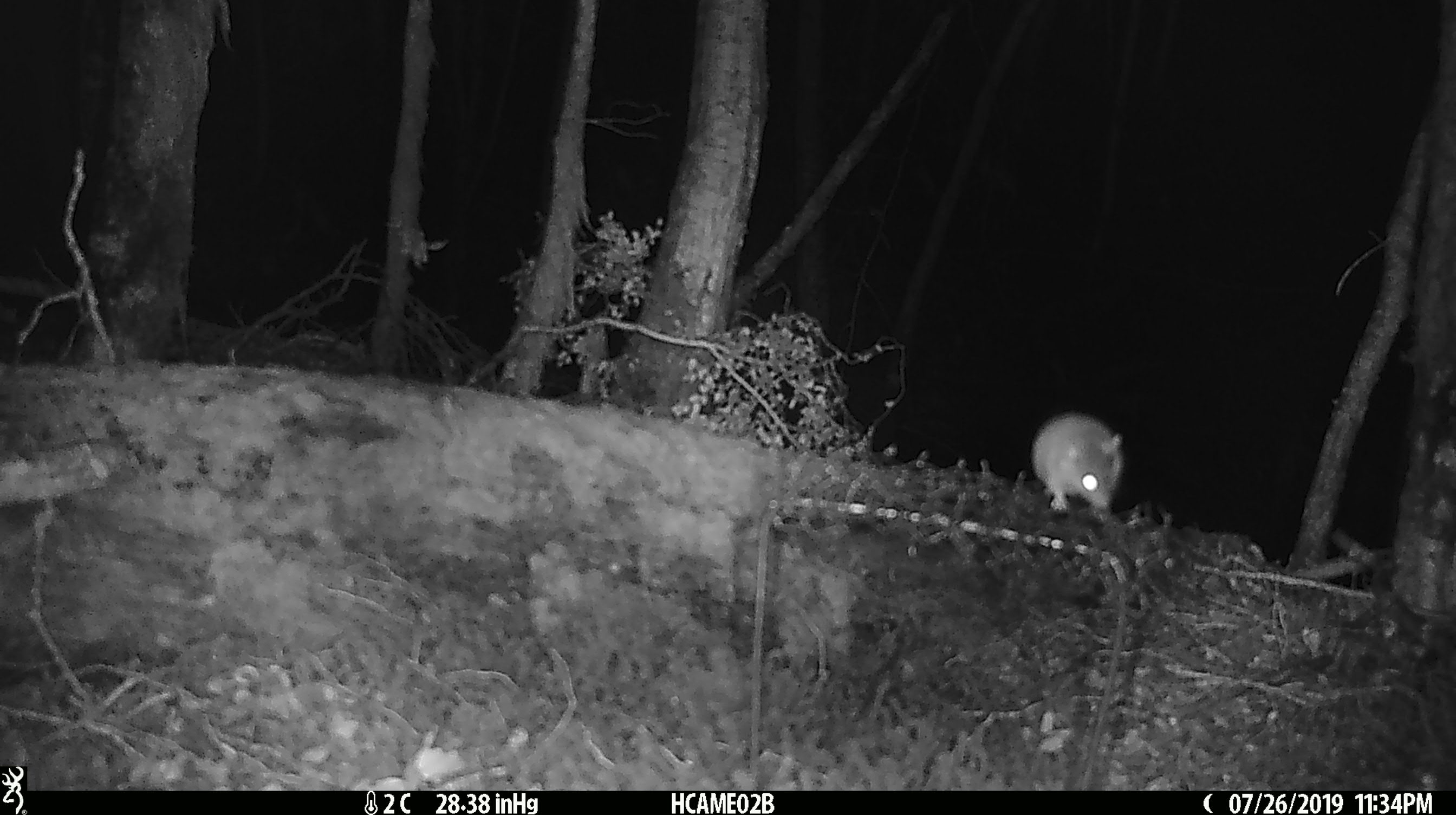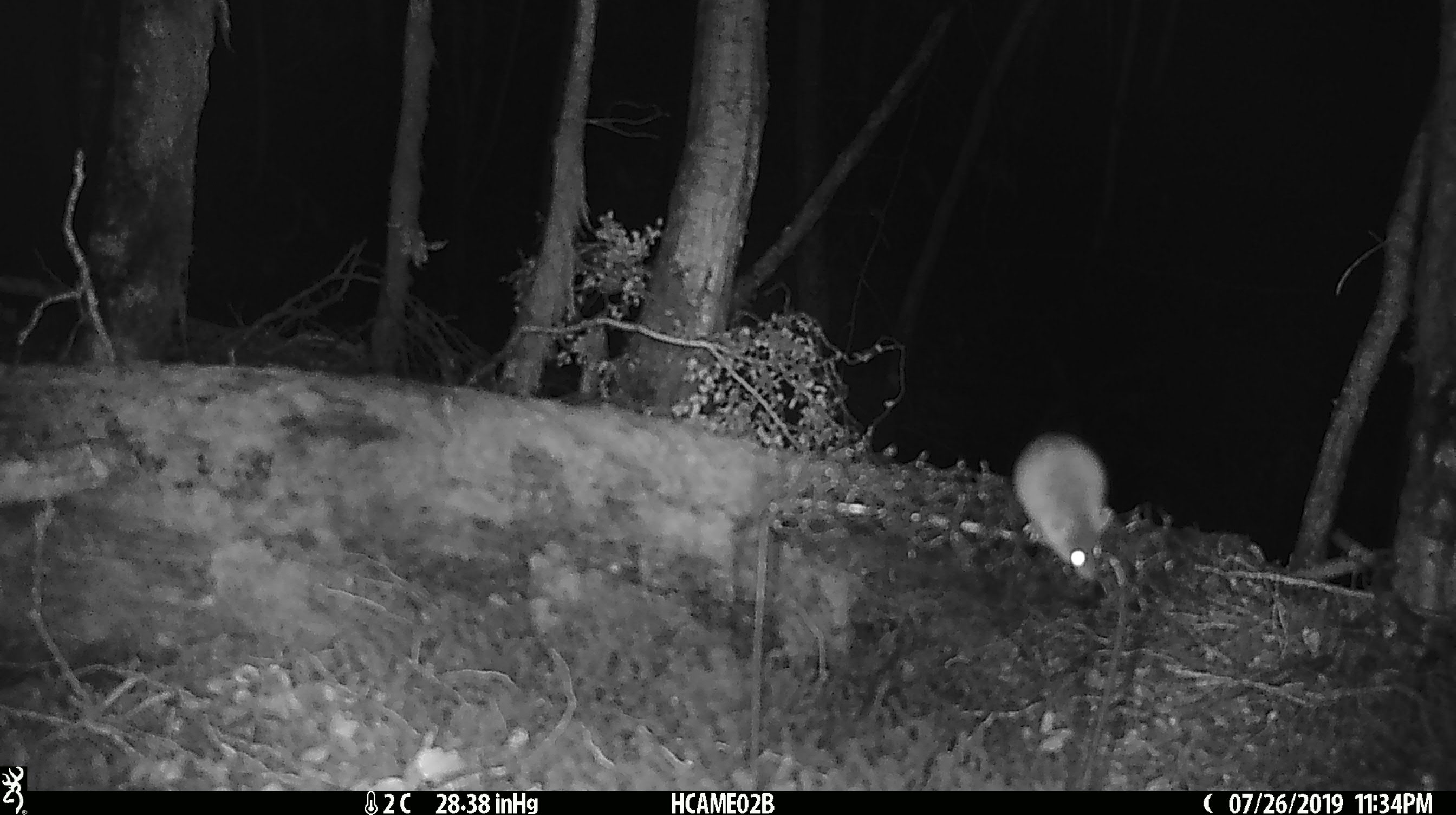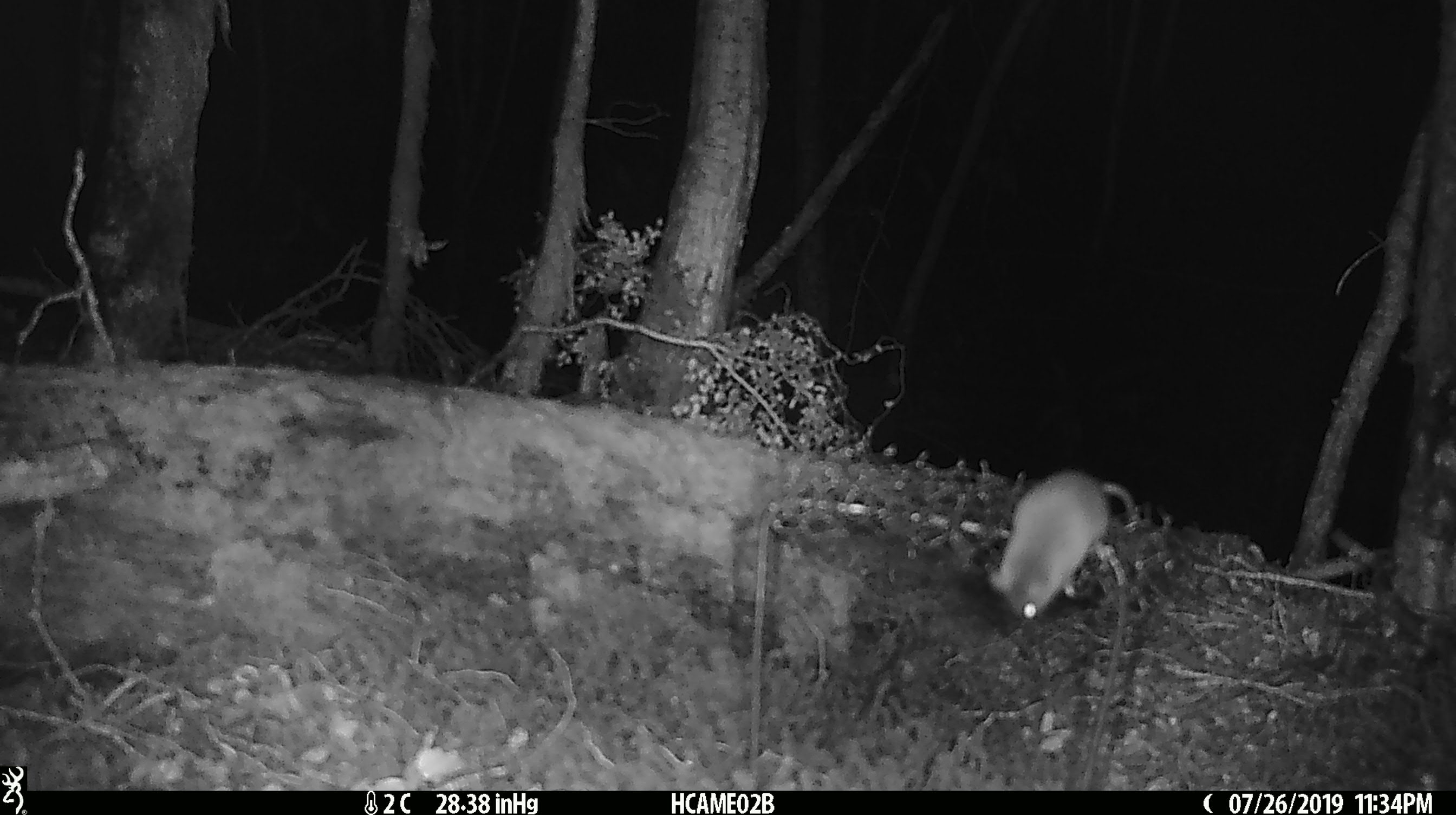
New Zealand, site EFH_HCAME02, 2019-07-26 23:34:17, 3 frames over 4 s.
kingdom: Animalia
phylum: Chordata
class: Mammalia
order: Rodentia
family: Muridae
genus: Mus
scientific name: Mus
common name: mouse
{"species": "mouse (Mus)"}